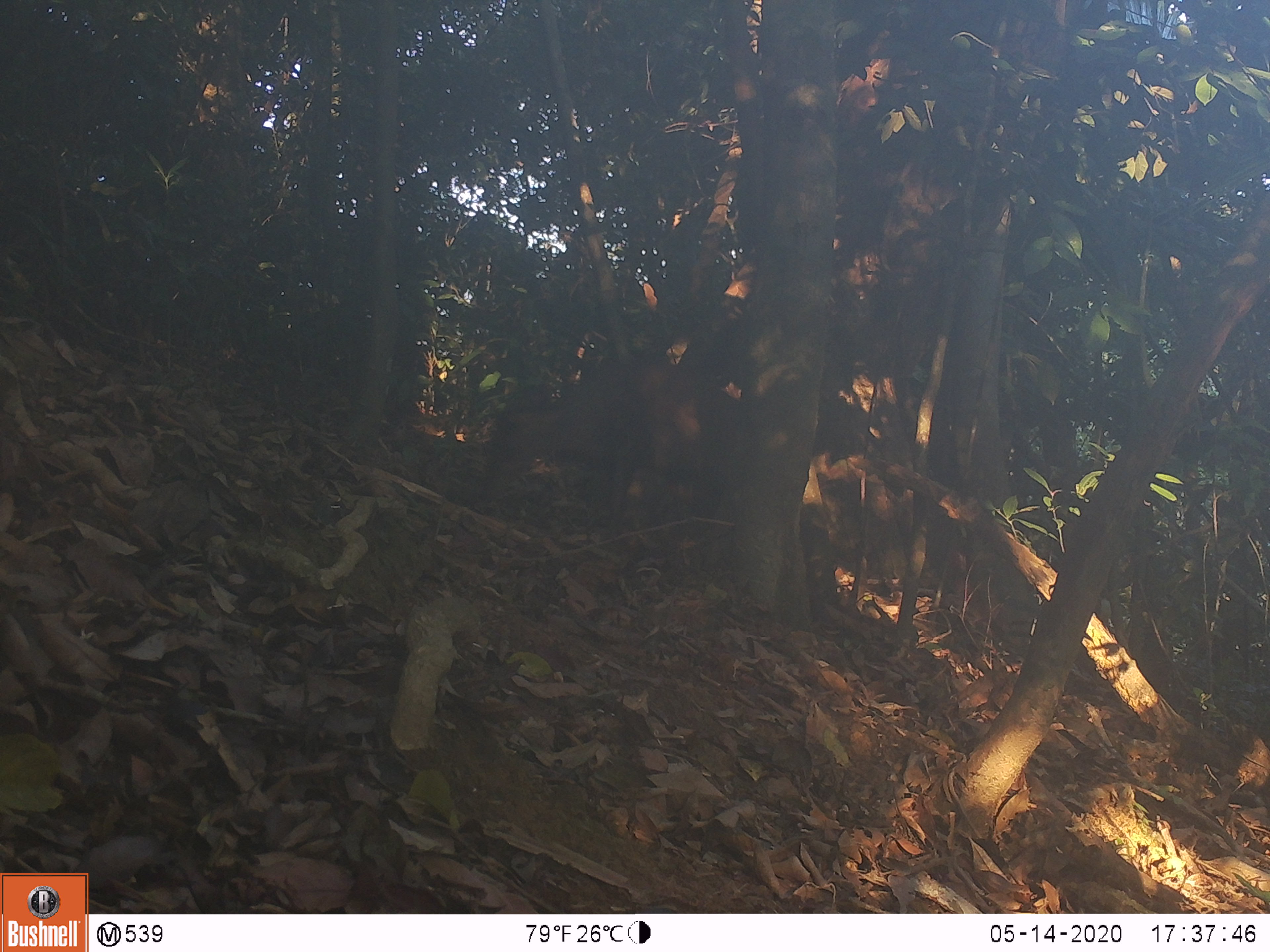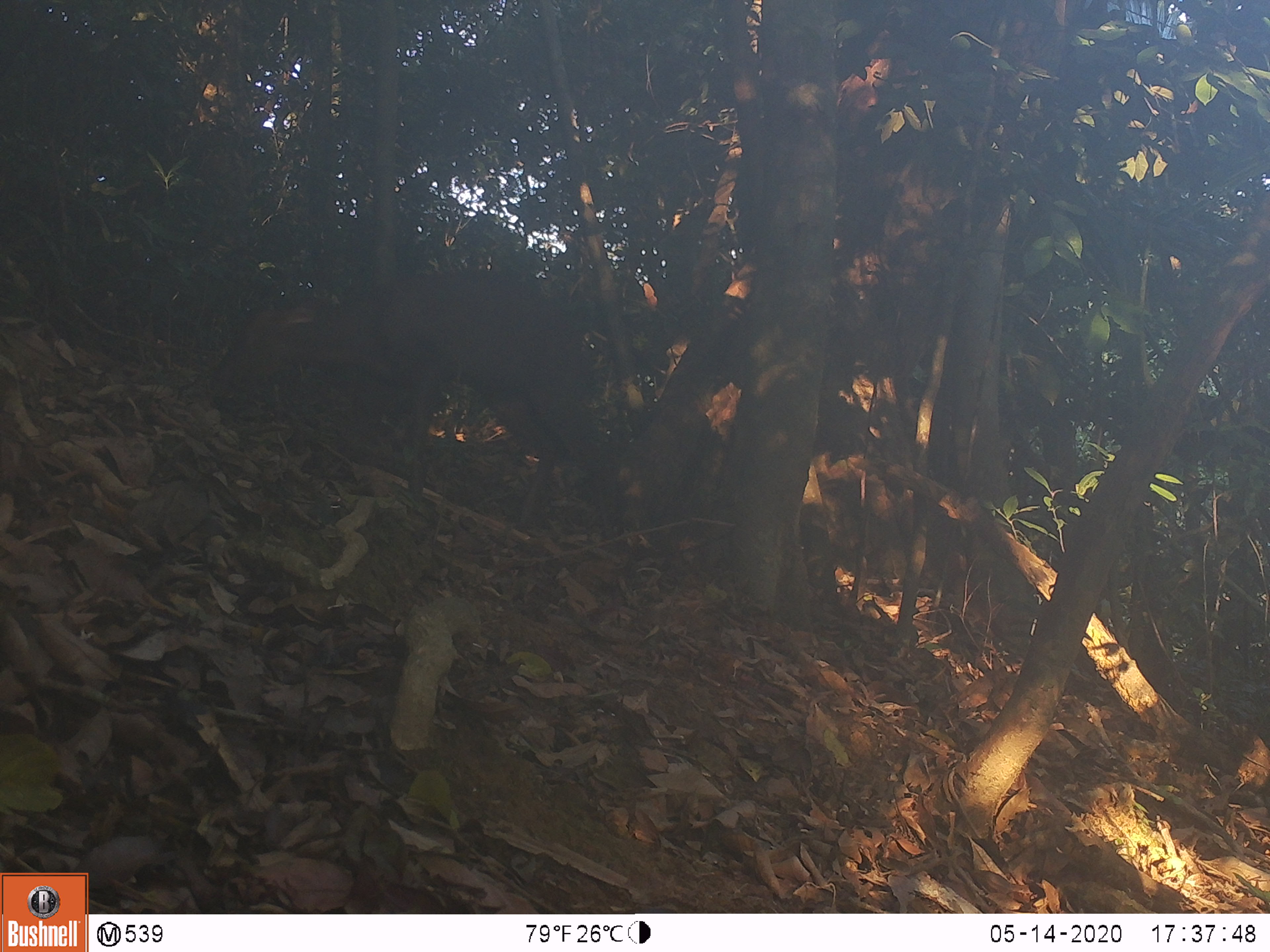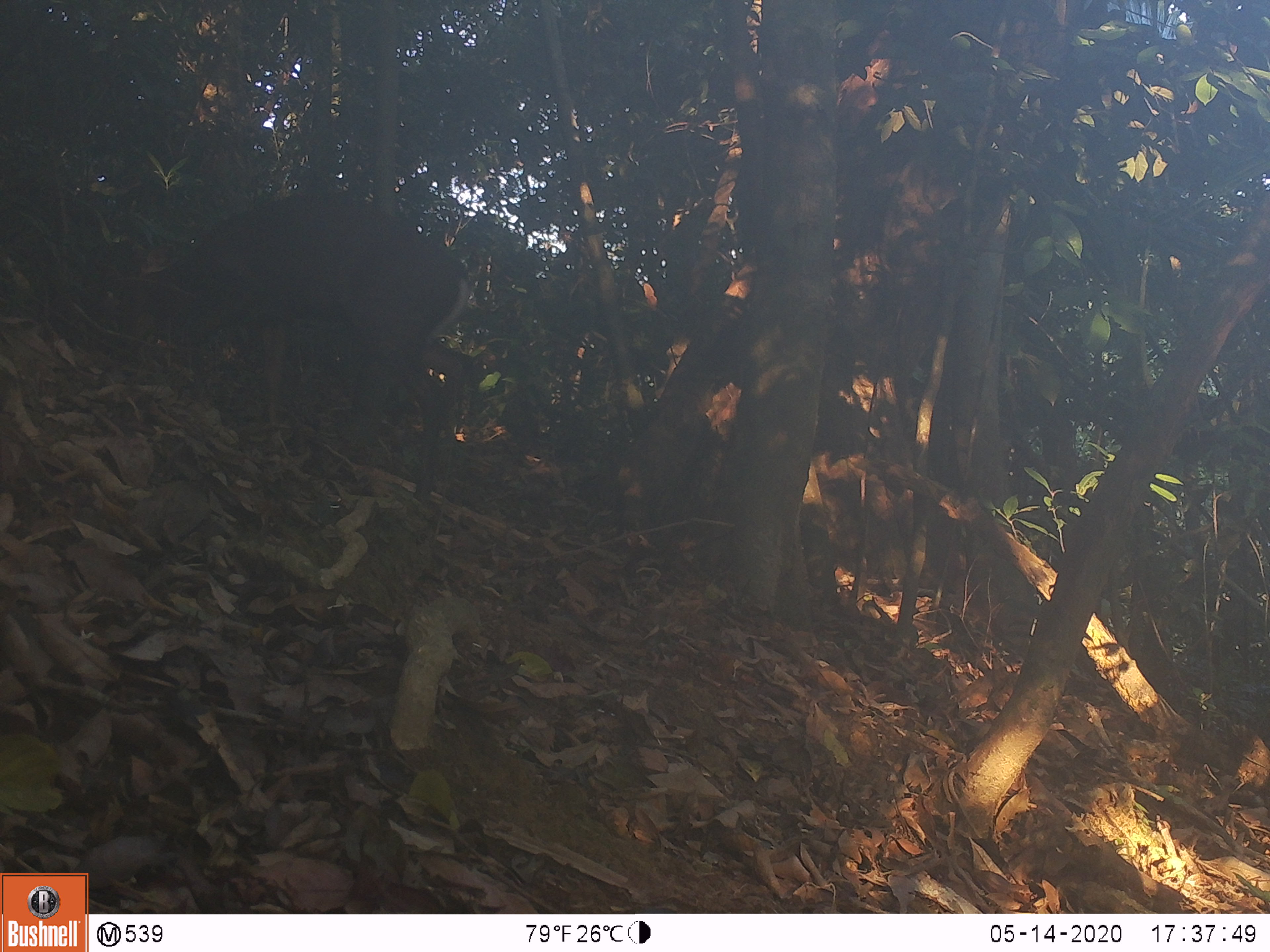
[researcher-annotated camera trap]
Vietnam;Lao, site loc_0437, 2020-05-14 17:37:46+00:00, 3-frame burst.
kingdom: Animalia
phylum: Chordata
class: Mammalia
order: Artiodactyla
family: Cervidae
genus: Muntiacus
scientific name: Muntiacus rooseveltorum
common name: roosevelt's muntjac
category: roosevelts muntjac group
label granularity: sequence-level